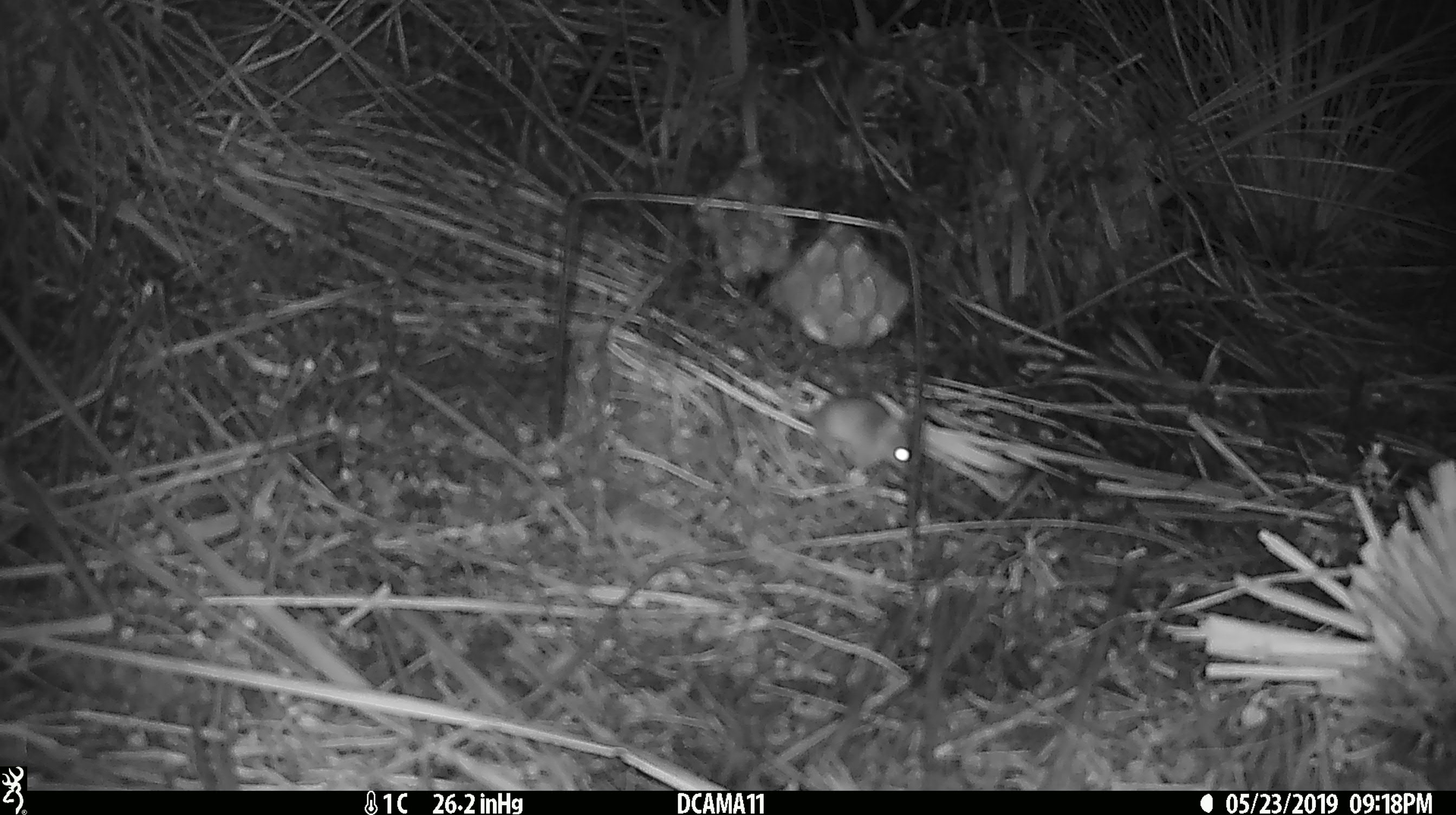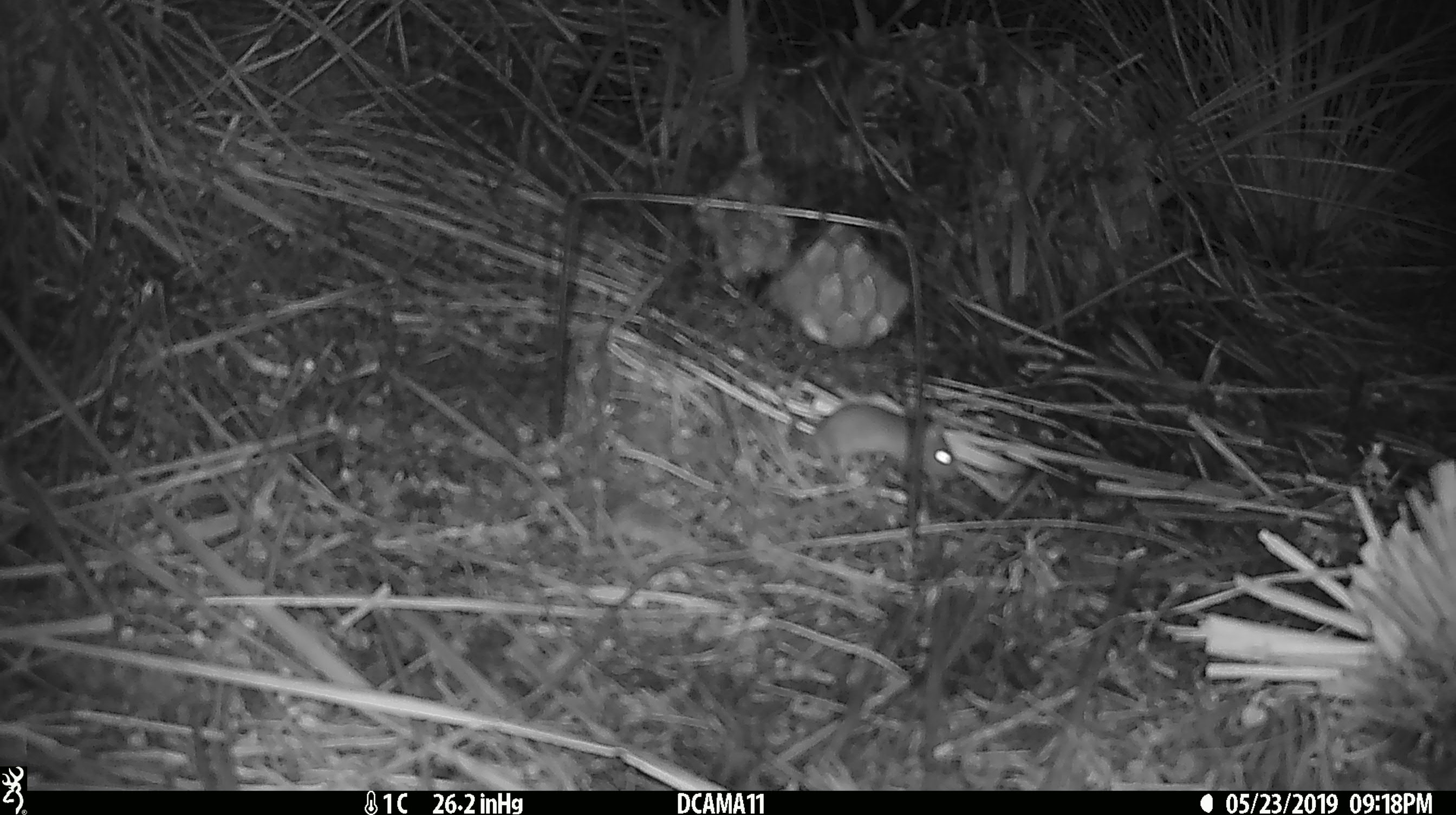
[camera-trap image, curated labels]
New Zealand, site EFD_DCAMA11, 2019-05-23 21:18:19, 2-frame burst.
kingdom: Animalia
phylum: Chordata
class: Mammalia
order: Rodentia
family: Muridae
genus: Mus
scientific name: Mus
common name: mouse